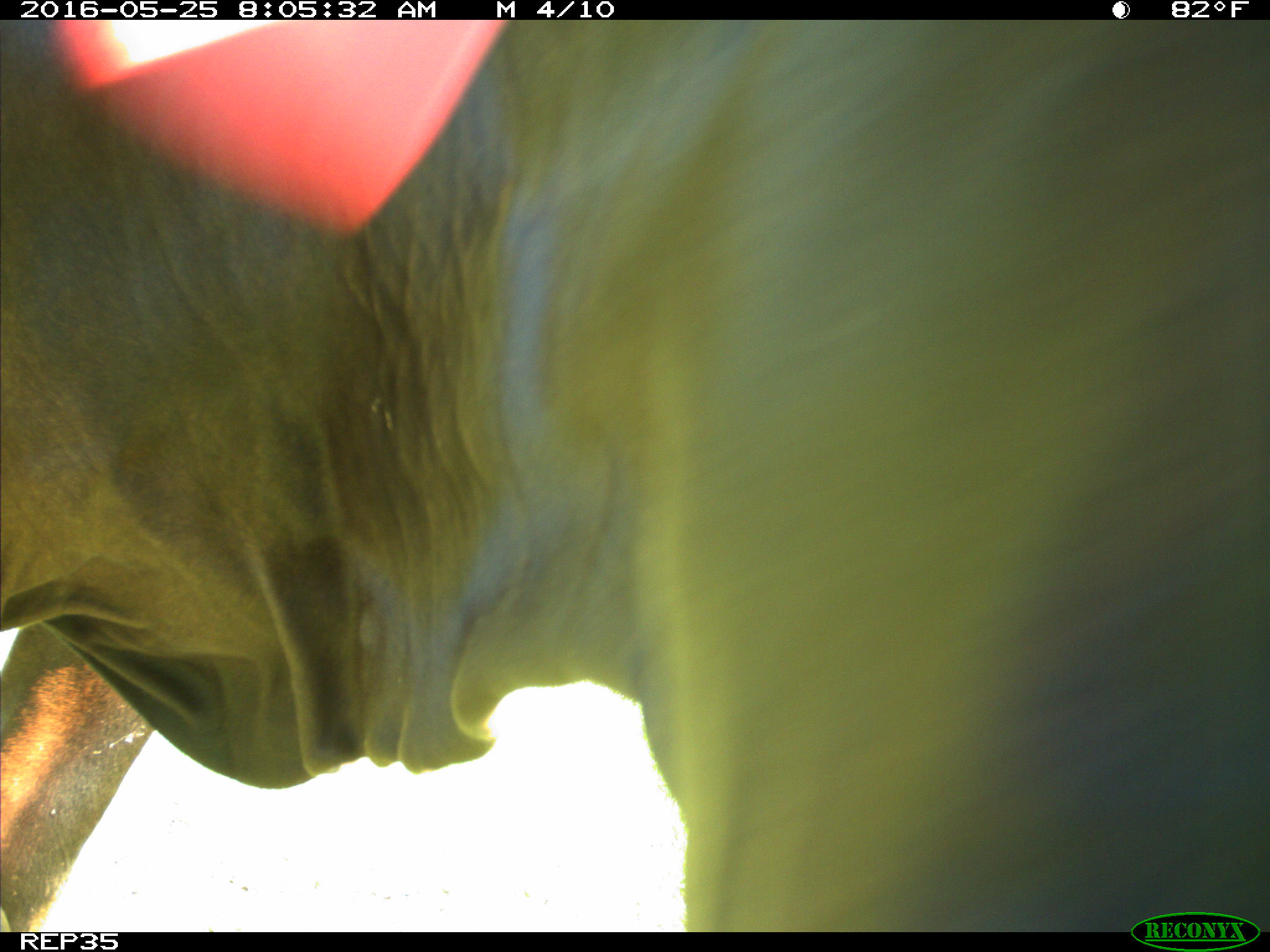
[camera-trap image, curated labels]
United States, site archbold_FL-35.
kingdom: Animalia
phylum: Chordata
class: Mammalia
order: Artiodactyla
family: Bovidae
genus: Bos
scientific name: Bos taurus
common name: domestic cow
Bos taurus (domestic cow).